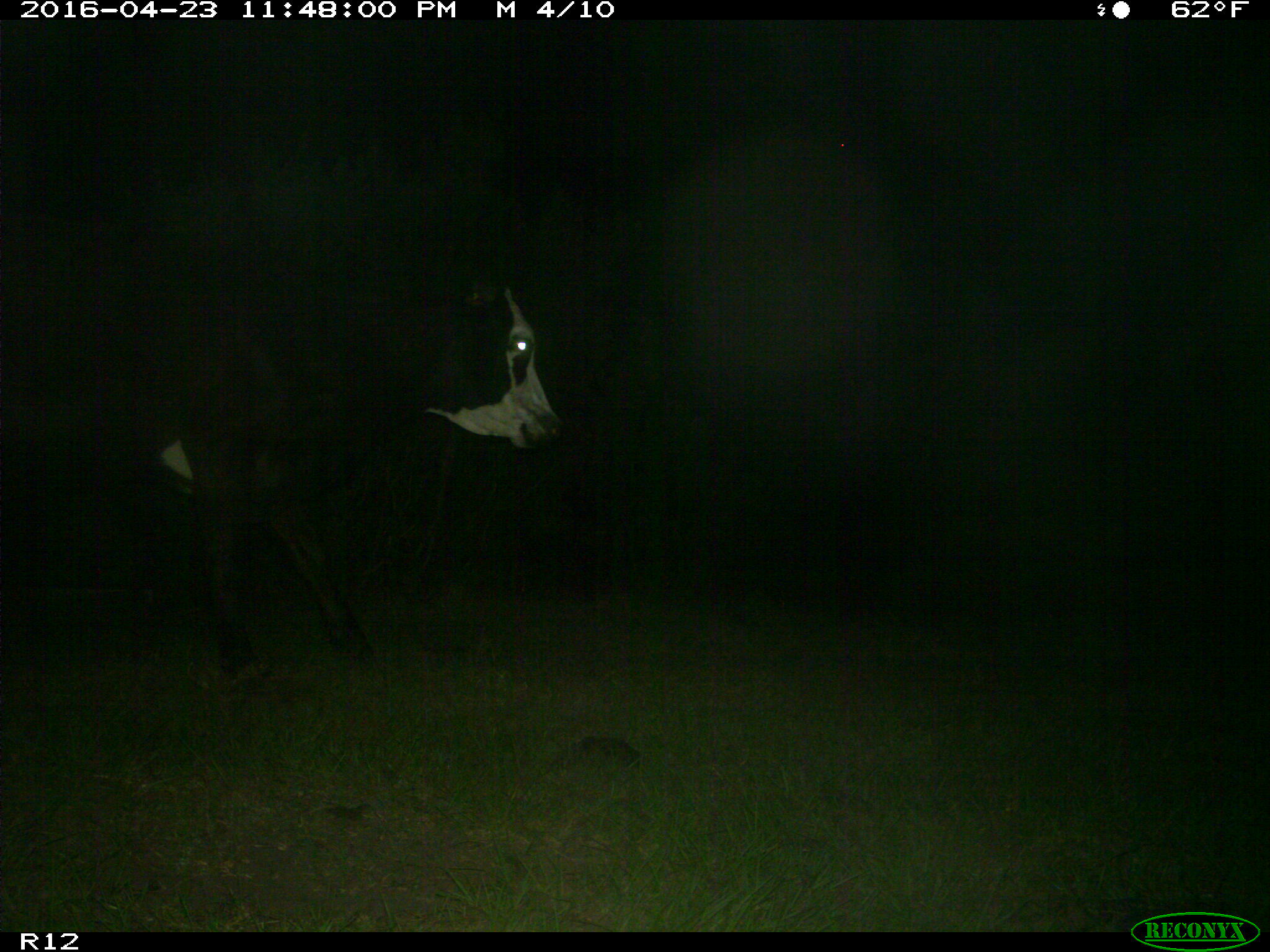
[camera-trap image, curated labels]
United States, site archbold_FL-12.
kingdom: Animalia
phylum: Chordata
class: Mammalia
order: Artiodactyla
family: Bovidae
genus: Bos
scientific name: Bos taurus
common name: domestic cow